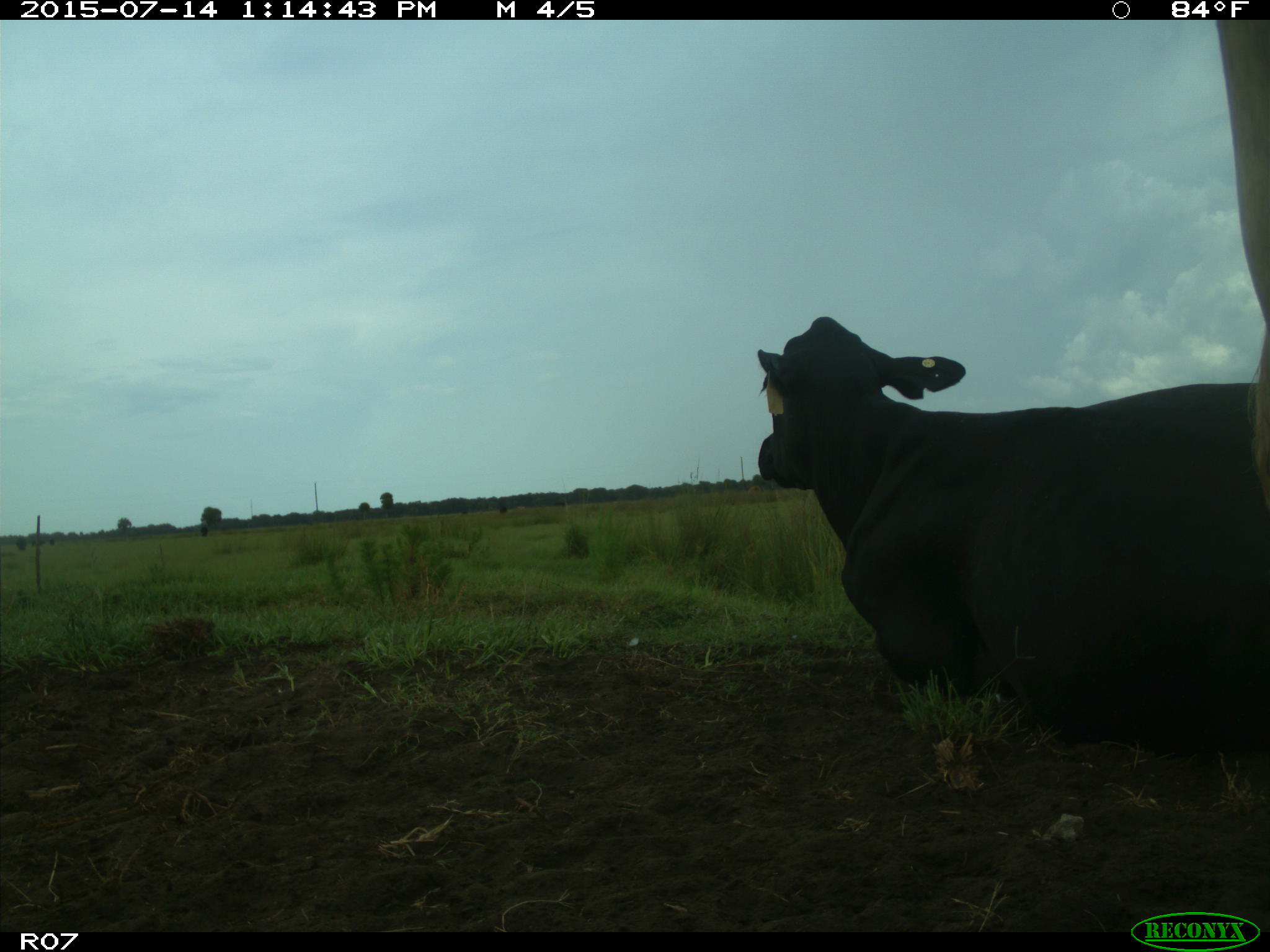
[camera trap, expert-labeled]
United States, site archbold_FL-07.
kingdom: Animalia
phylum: Chordata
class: Mammalia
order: Artiodactyla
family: Bovidae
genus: Bos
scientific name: Bos taurus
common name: domestic cow